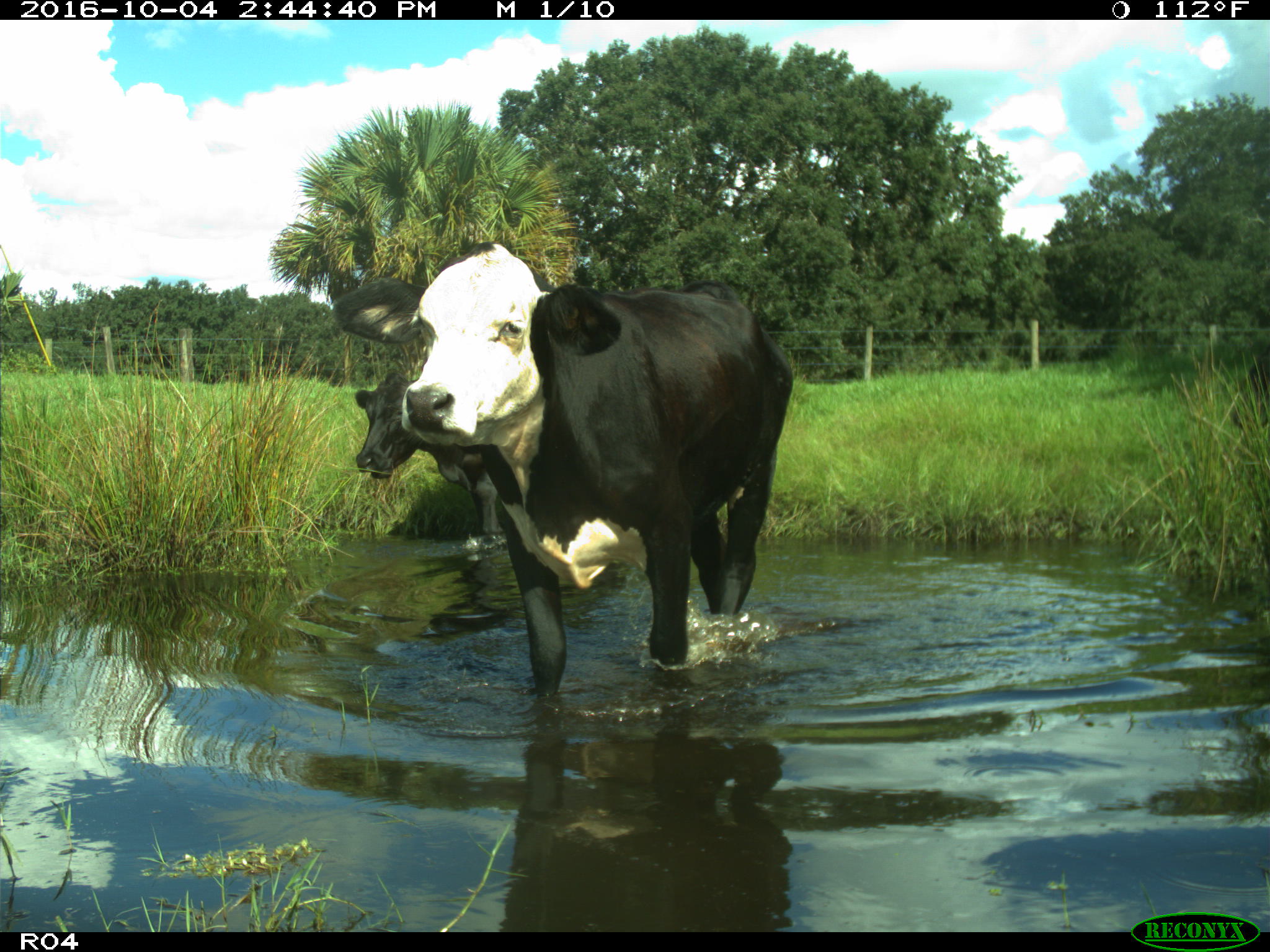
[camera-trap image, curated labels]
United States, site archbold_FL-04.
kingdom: Animalia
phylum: Chordata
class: Mammalia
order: Artiodactyla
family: Bovidae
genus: Bos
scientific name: Bos taurus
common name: domestic cow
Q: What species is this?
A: Bos taurus (domestic cow).